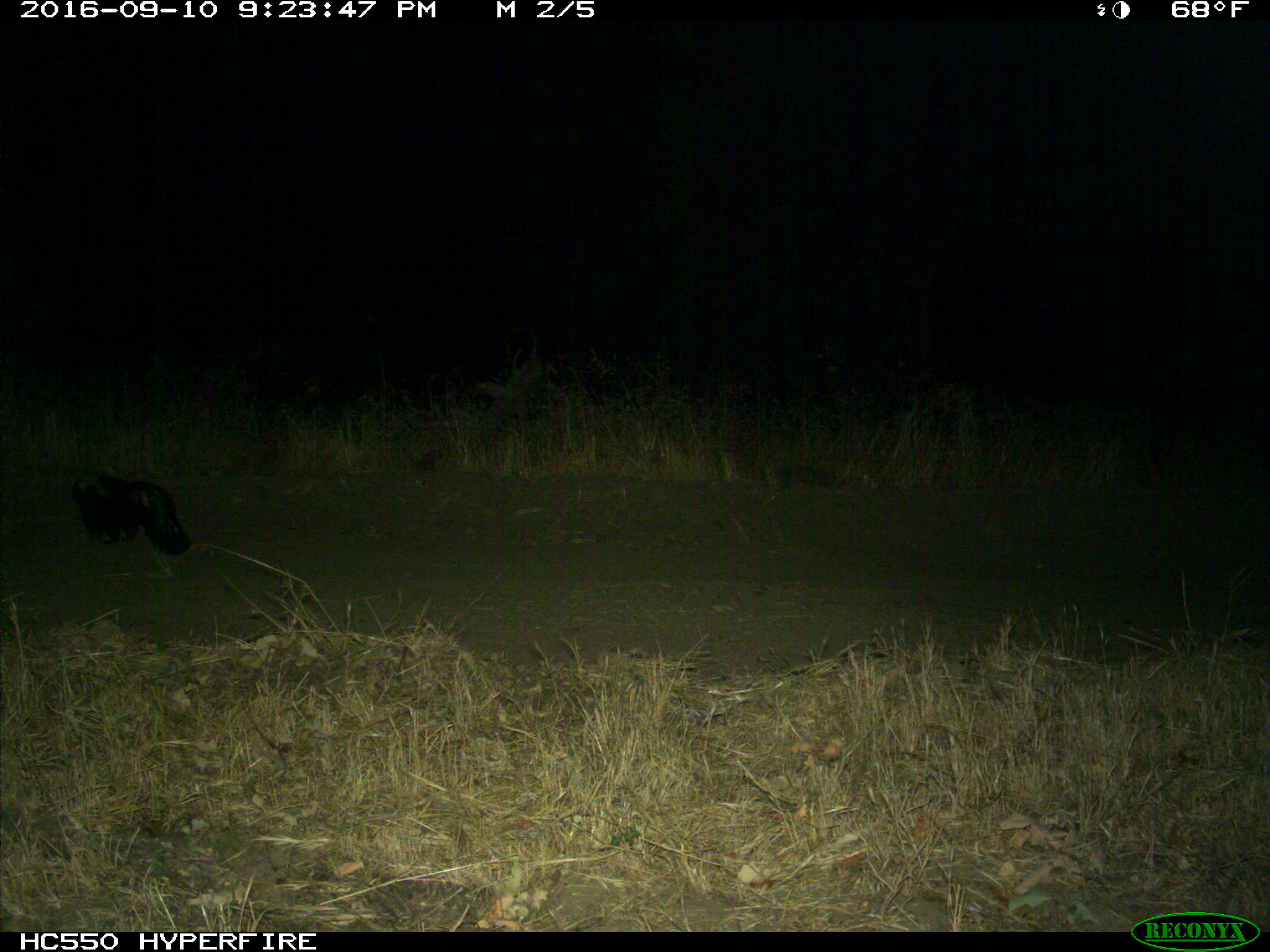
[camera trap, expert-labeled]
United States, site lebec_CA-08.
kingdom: Animalia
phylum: Chordata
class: Mammalia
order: Carnivora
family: Mephitidae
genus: Mephitis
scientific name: Mephitis mephitis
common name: striped skunk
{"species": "Mephitis mephitis (striped skunk)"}